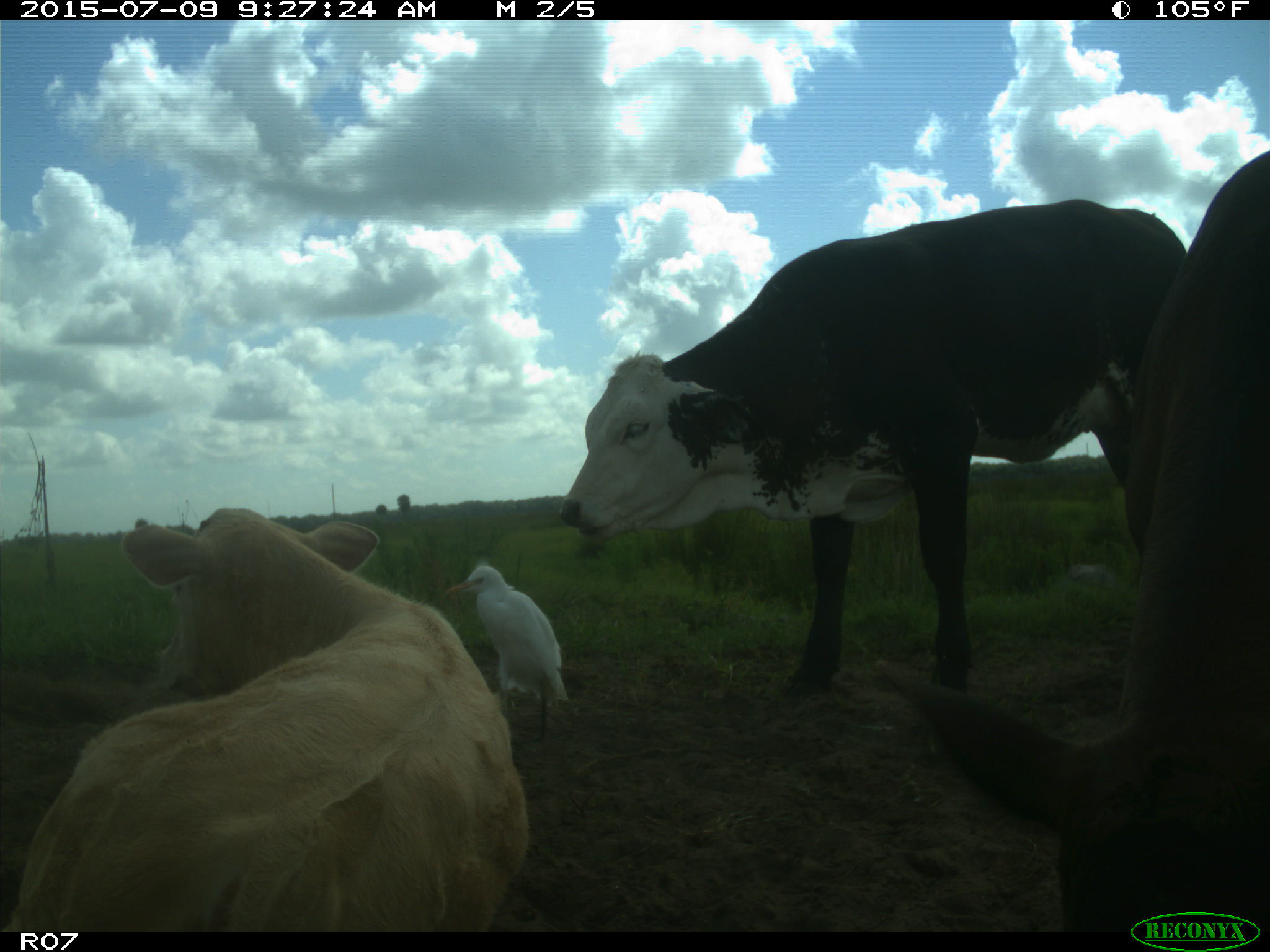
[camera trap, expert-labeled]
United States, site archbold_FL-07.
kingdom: Animalia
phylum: Chordata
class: Mammalia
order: Artiodactyla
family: Bovidae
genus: Bos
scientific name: Bos taurus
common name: domestic cow